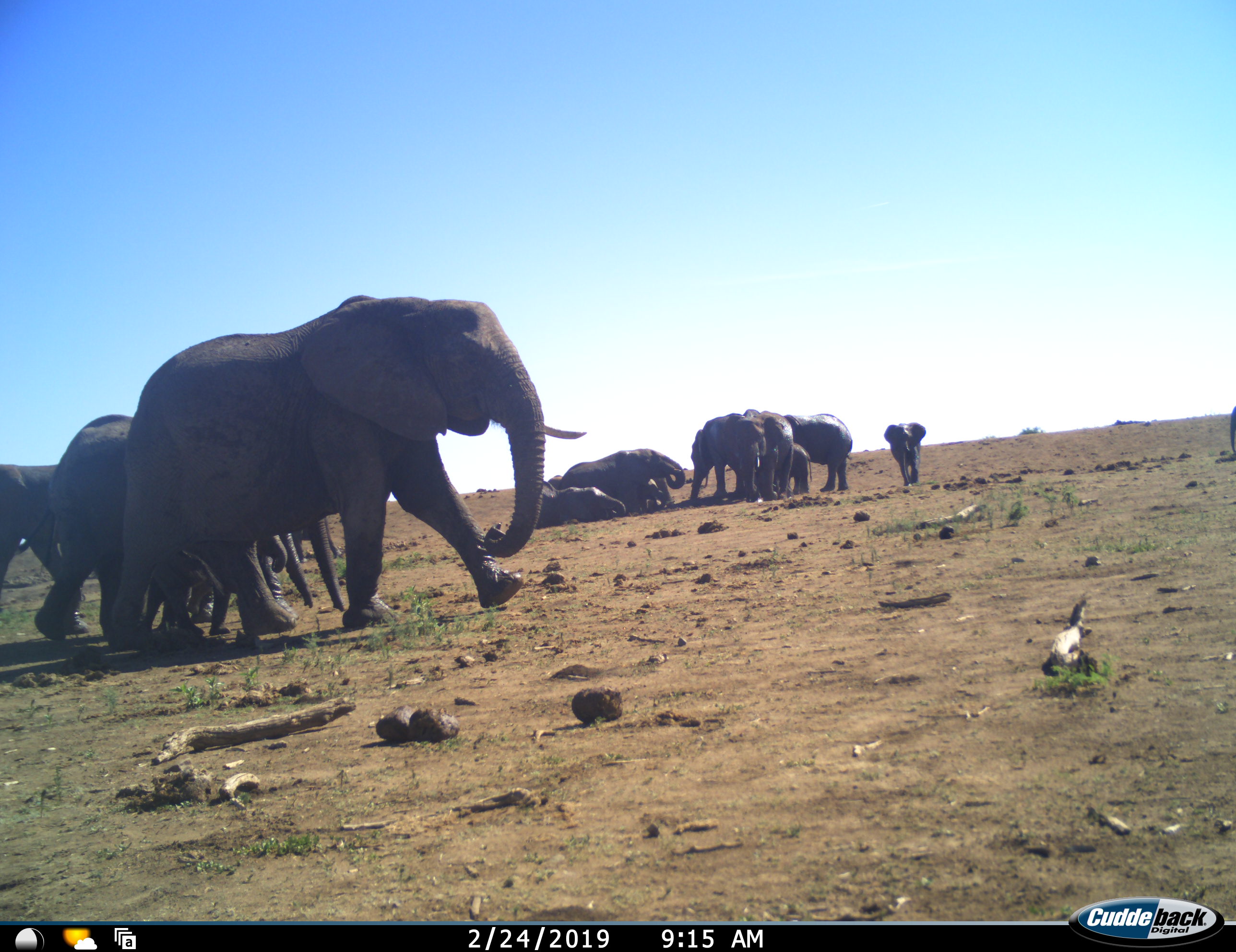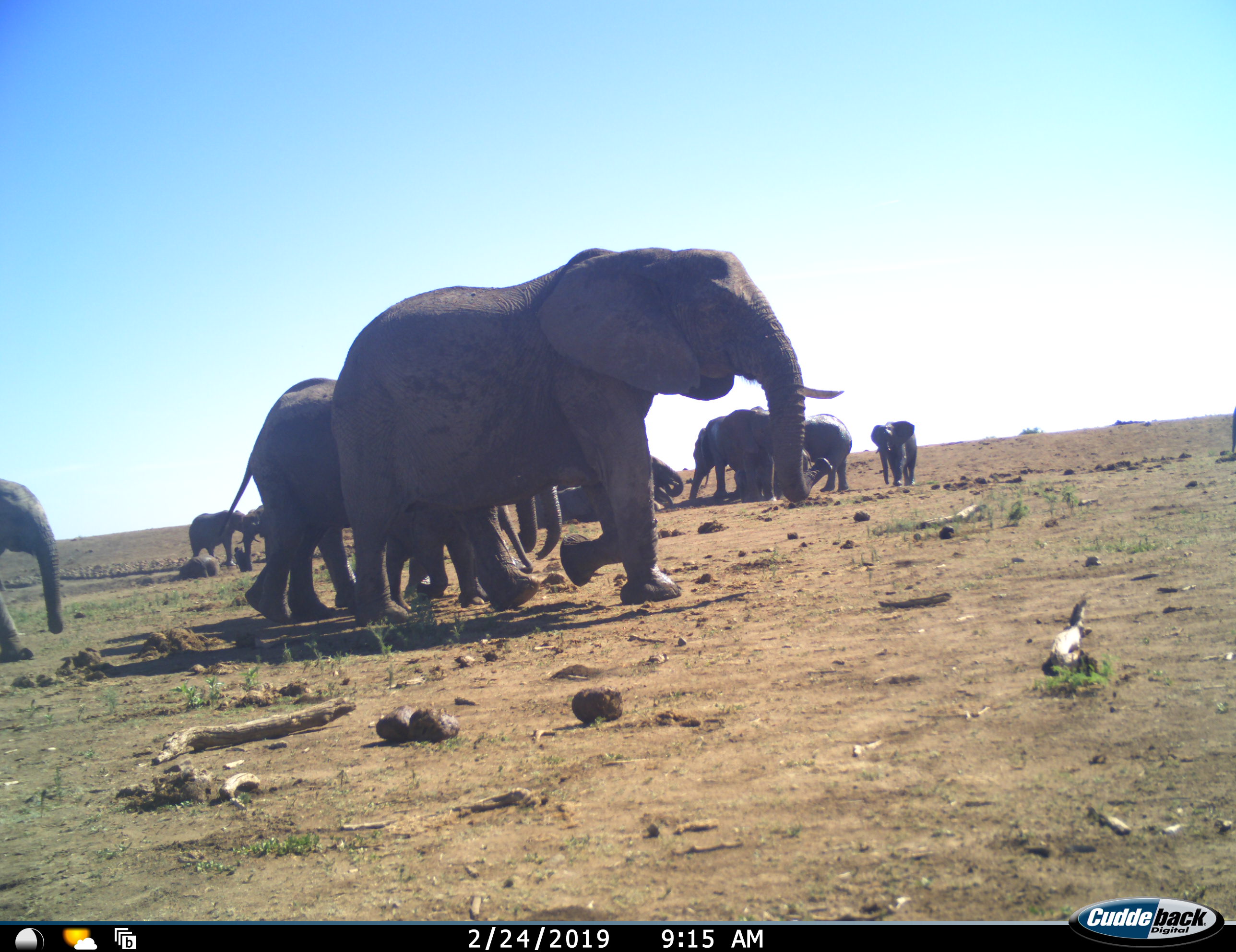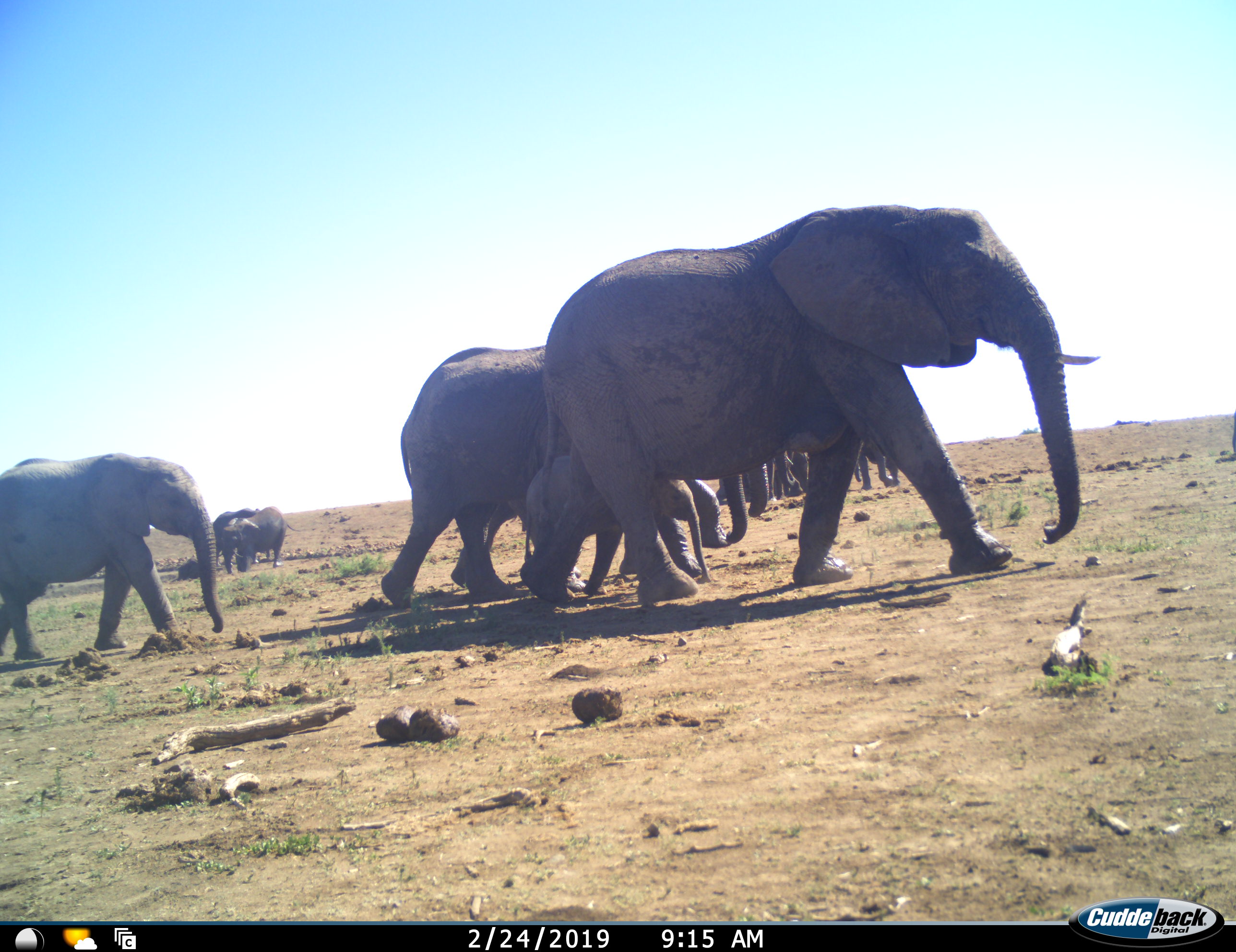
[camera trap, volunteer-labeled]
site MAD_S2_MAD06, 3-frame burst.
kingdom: Animalia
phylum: Chordata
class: Mammalia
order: Proboscidea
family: Elephantidae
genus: Loxodonta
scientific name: Loxodonta africana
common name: african bush elephant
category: elephant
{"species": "elephant (african bush elephant) (Loxodonta africana)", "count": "11-50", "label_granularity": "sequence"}